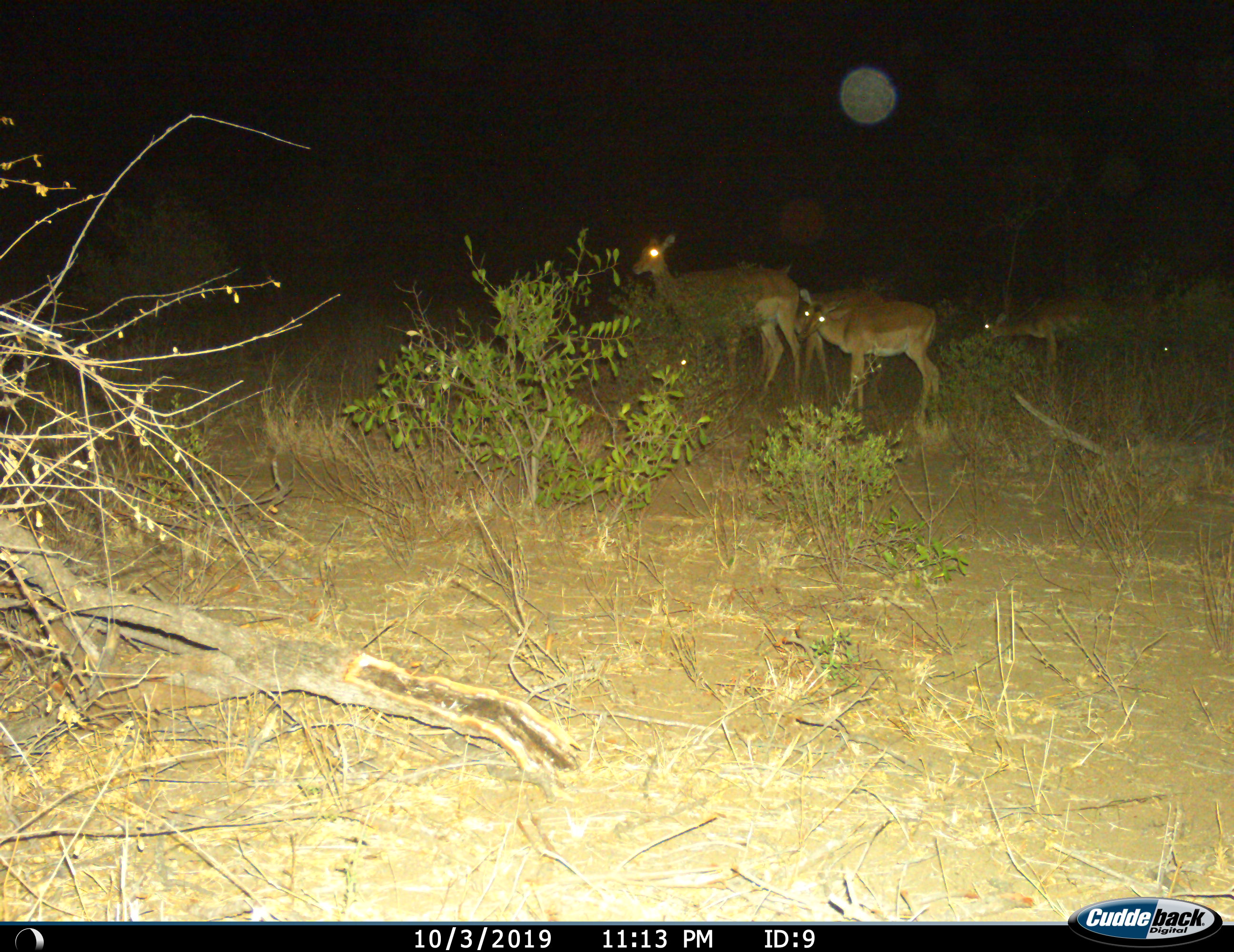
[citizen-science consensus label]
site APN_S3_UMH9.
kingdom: Animalia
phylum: Chordata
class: Mammalia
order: Artiodactyla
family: Bovidae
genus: Aepyceros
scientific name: Aepyceros melampus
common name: impala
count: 5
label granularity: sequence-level